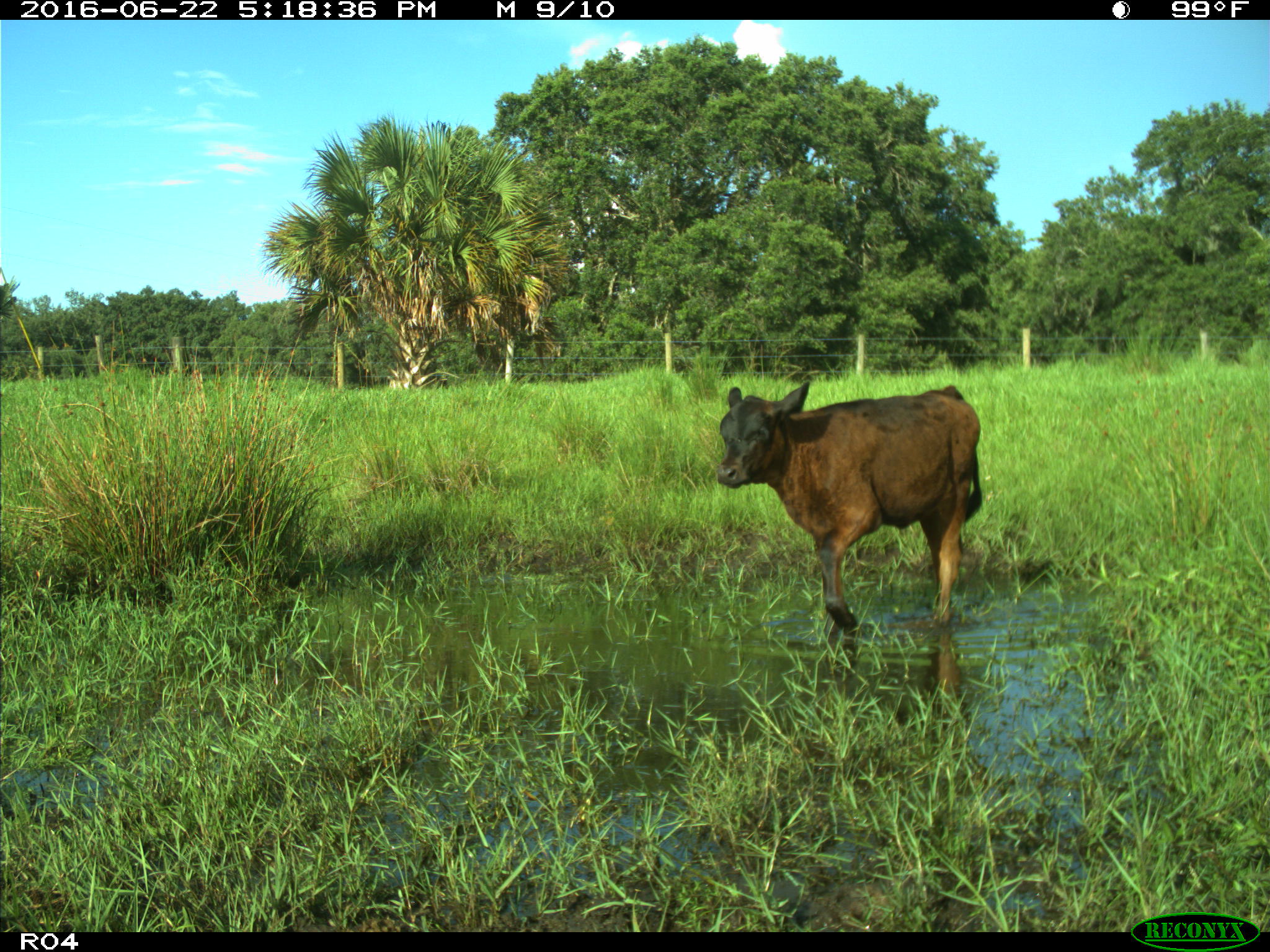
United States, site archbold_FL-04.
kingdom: Animalia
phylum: Chordata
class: Mammalia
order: Artiodactyla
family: Bovidae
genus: Bos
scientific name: Bos taurus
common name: domestic cow